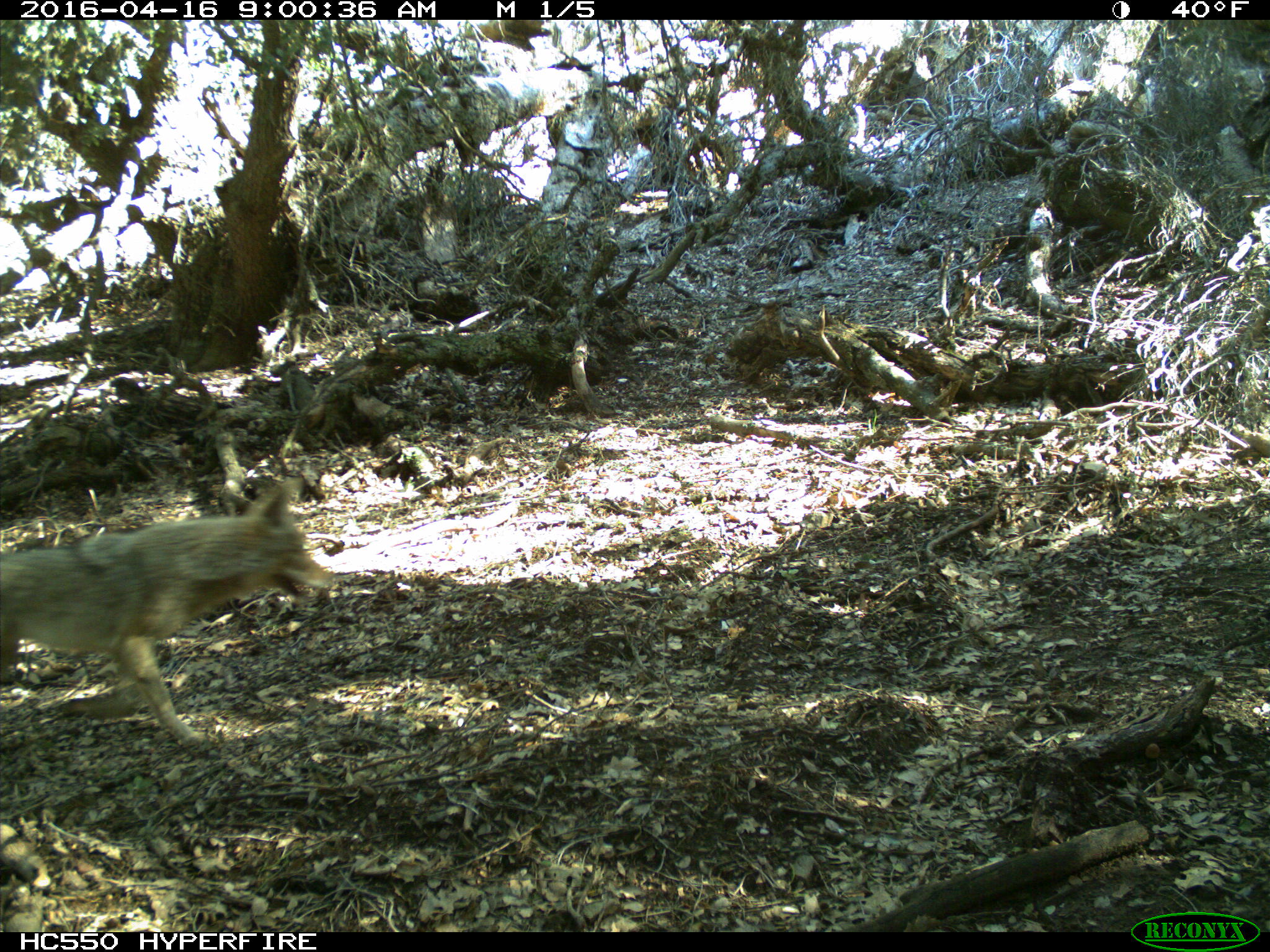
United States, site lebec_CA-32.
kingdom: Animalia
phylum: Chordata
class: Mammalia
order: Carnivora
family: Canidae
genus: Canis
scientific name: Canis latrans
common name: coyote